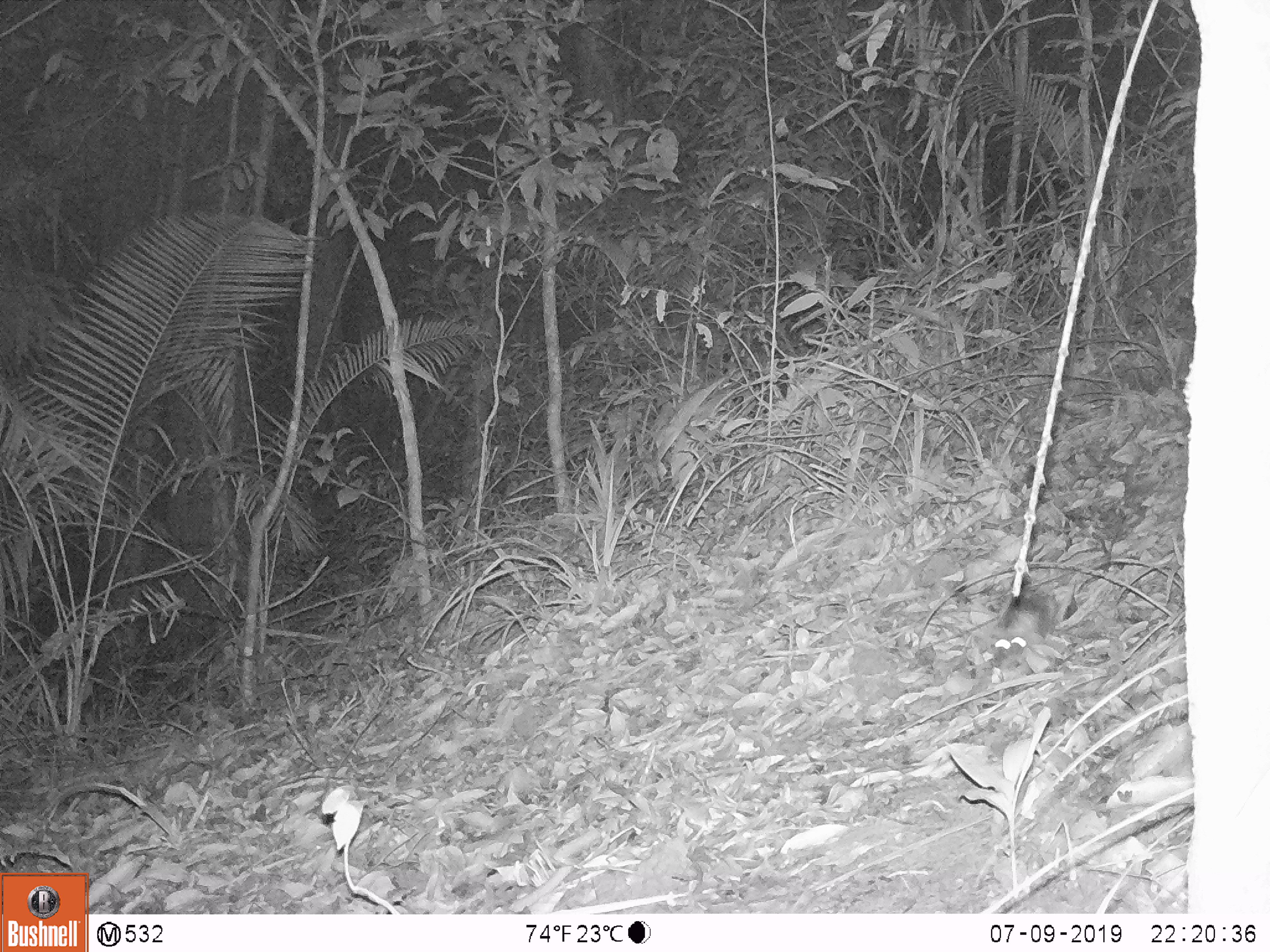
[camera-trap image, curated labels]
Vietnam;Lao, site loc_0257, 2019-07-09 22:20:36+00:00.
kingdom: Animalia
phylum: Chordata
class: Mammalia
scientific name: Mammalia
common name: mammal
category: unidentified small mammal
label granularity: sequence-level